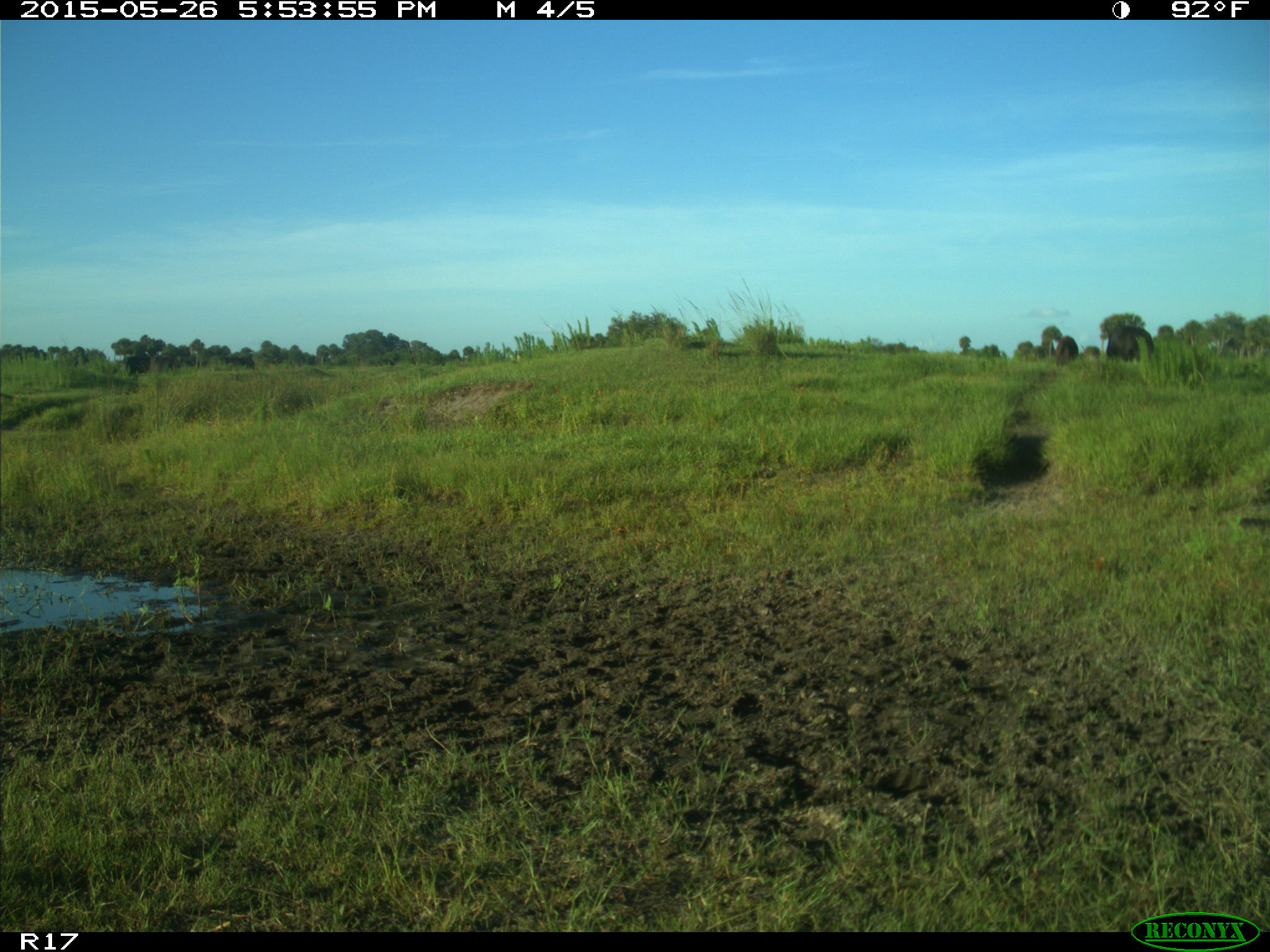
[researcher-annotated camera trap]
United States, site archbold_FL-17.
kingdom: Animalia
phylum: Chordata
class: Mammalia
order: Artiodactyla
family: Bovidae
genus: Bos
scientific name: Bos taurus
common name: domestic cow